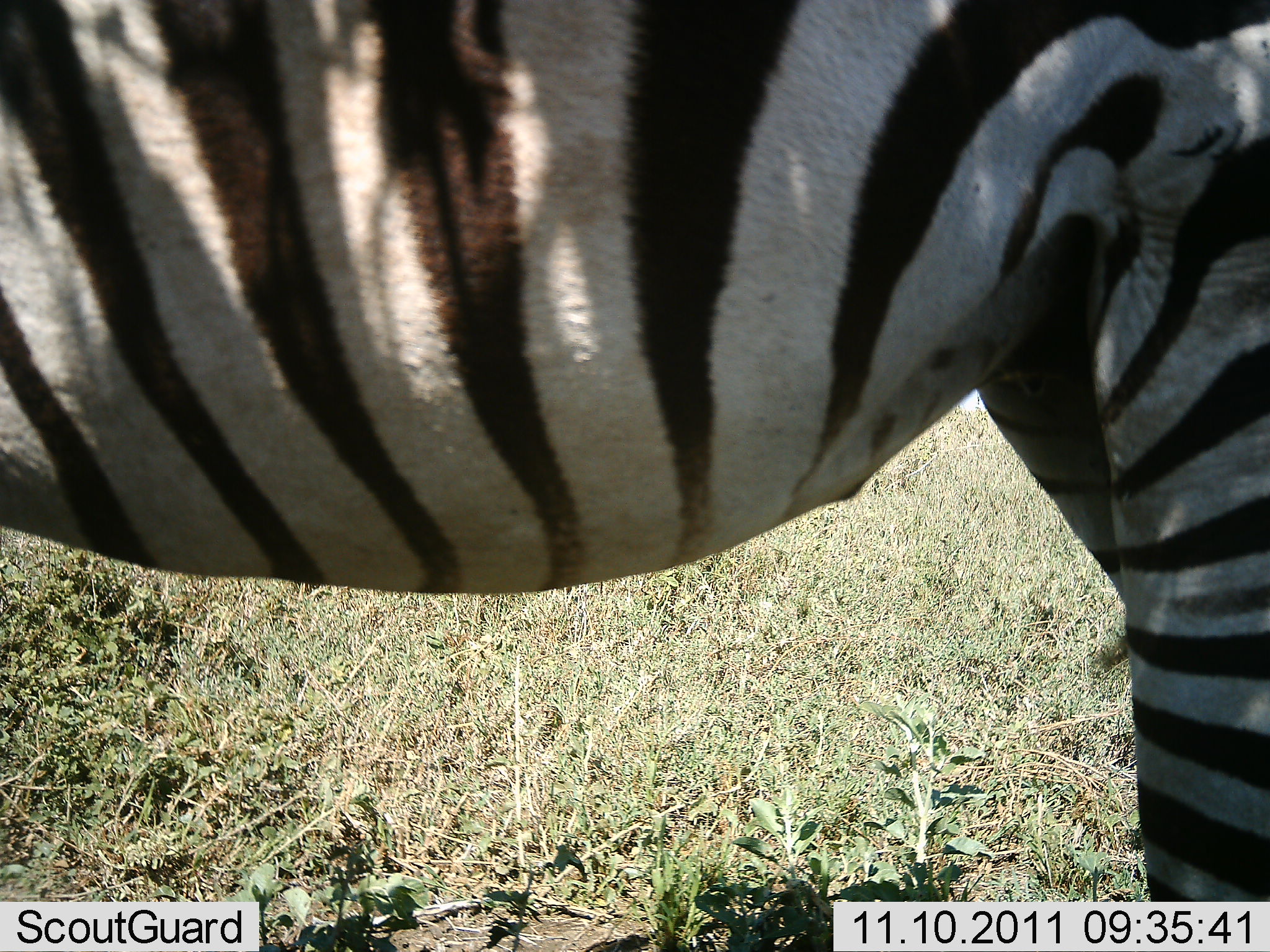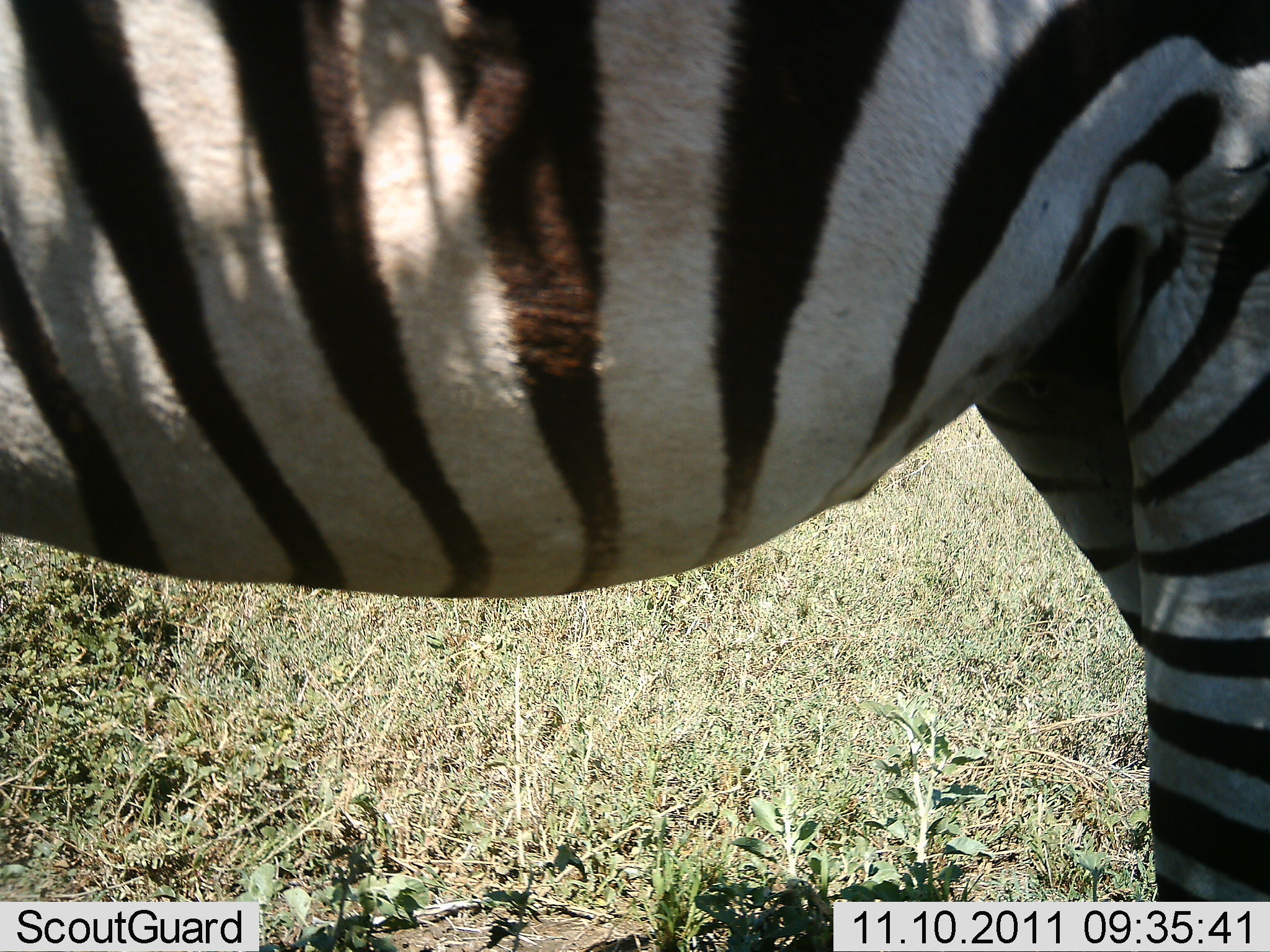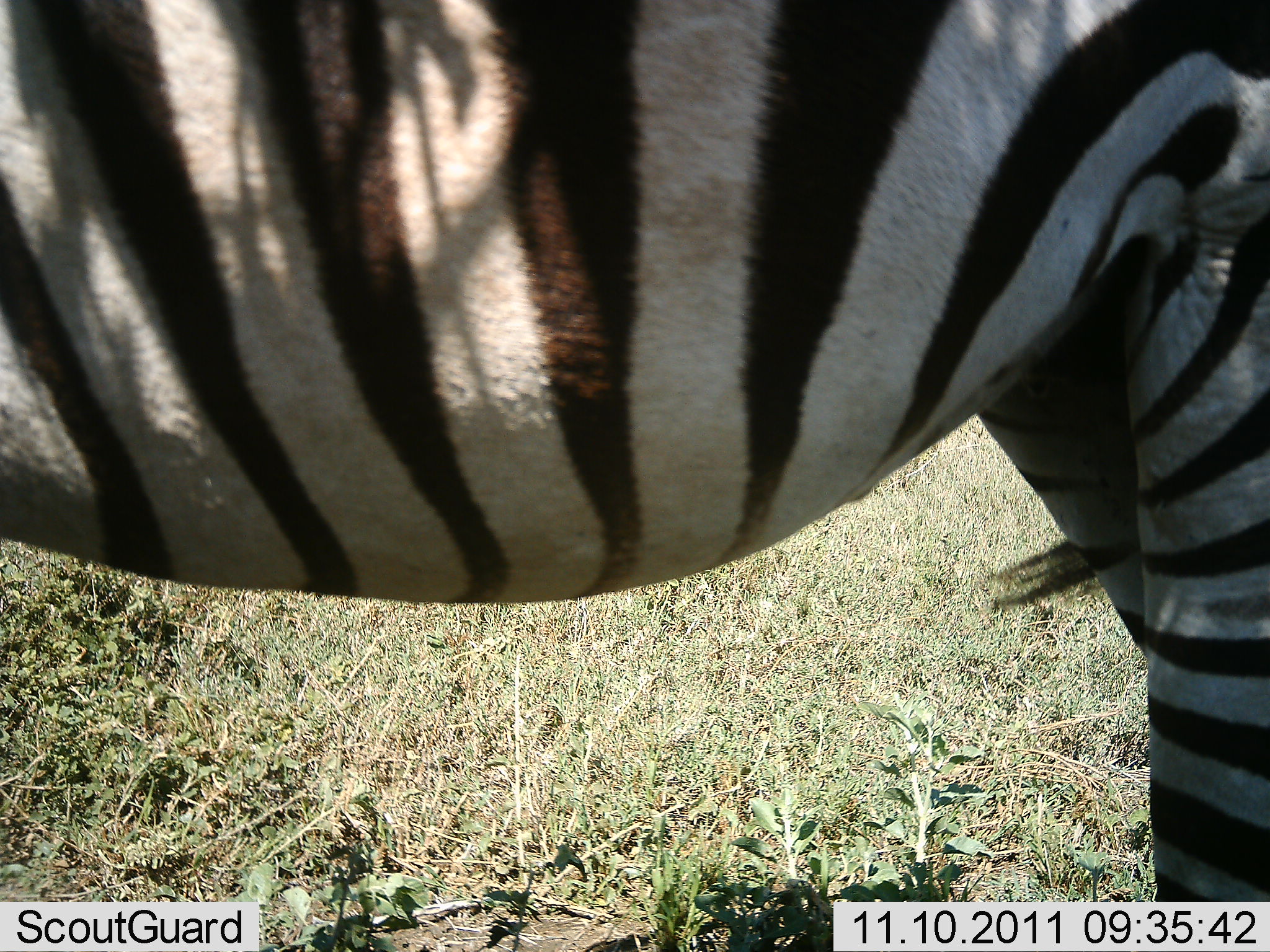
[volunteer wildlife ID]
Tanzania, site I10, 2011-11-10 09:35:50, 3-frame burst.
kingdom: Animalia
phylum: Chordata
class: Mammalia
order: Perissodactyla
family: Equidae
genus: Equus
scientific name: Equus quagga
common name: plains zebra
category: zebra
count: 1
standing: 92%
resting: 0%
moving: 8%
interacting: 0%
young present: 0%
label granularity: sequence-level